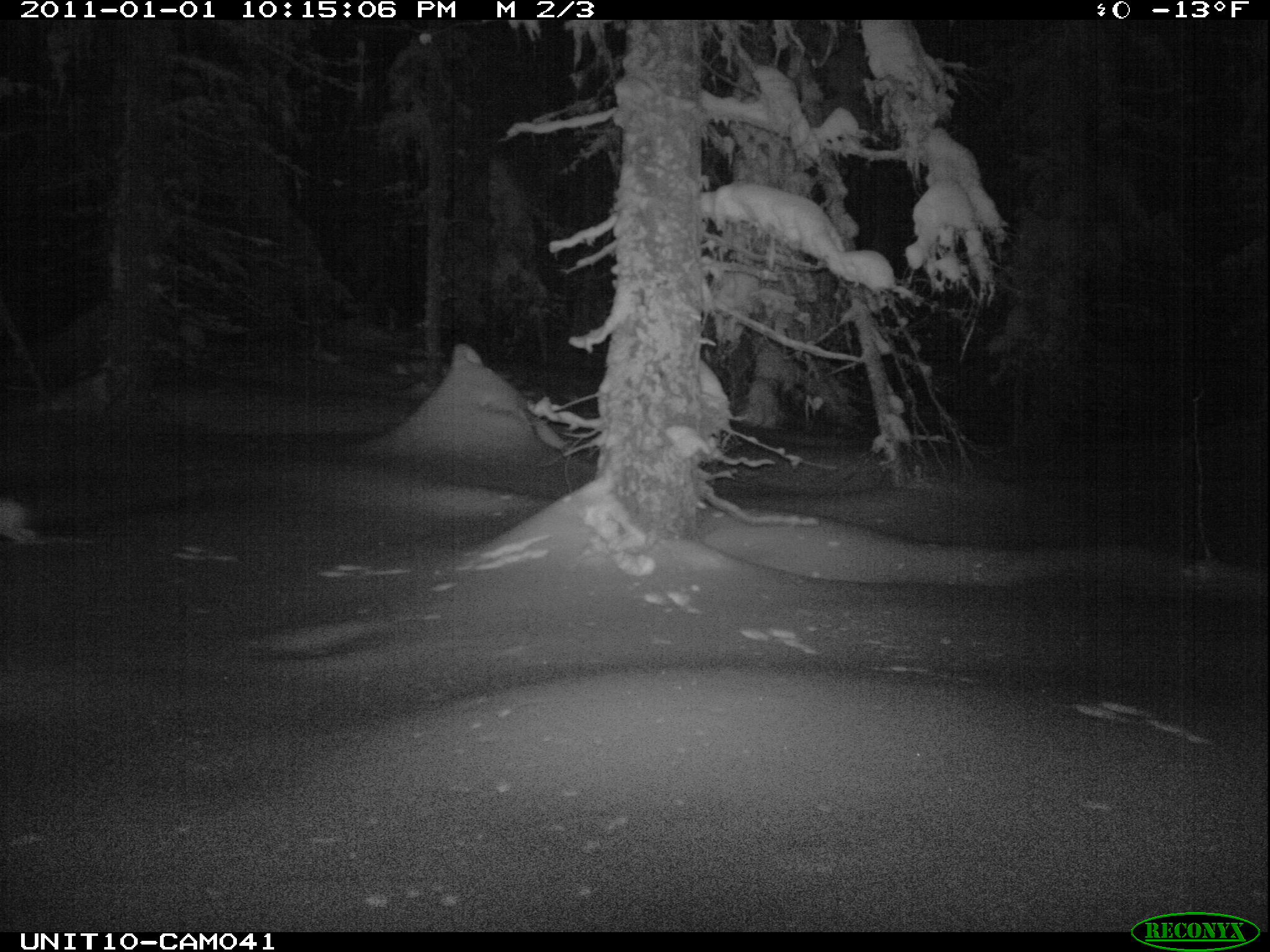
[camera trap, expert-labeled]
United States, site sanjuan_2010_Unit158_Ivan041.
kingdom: Animalia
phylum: Chordata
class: Mammalia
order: Lagomorpha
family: Leporidae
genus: Lepus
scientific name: Lepus americanus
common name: snowshoe hare